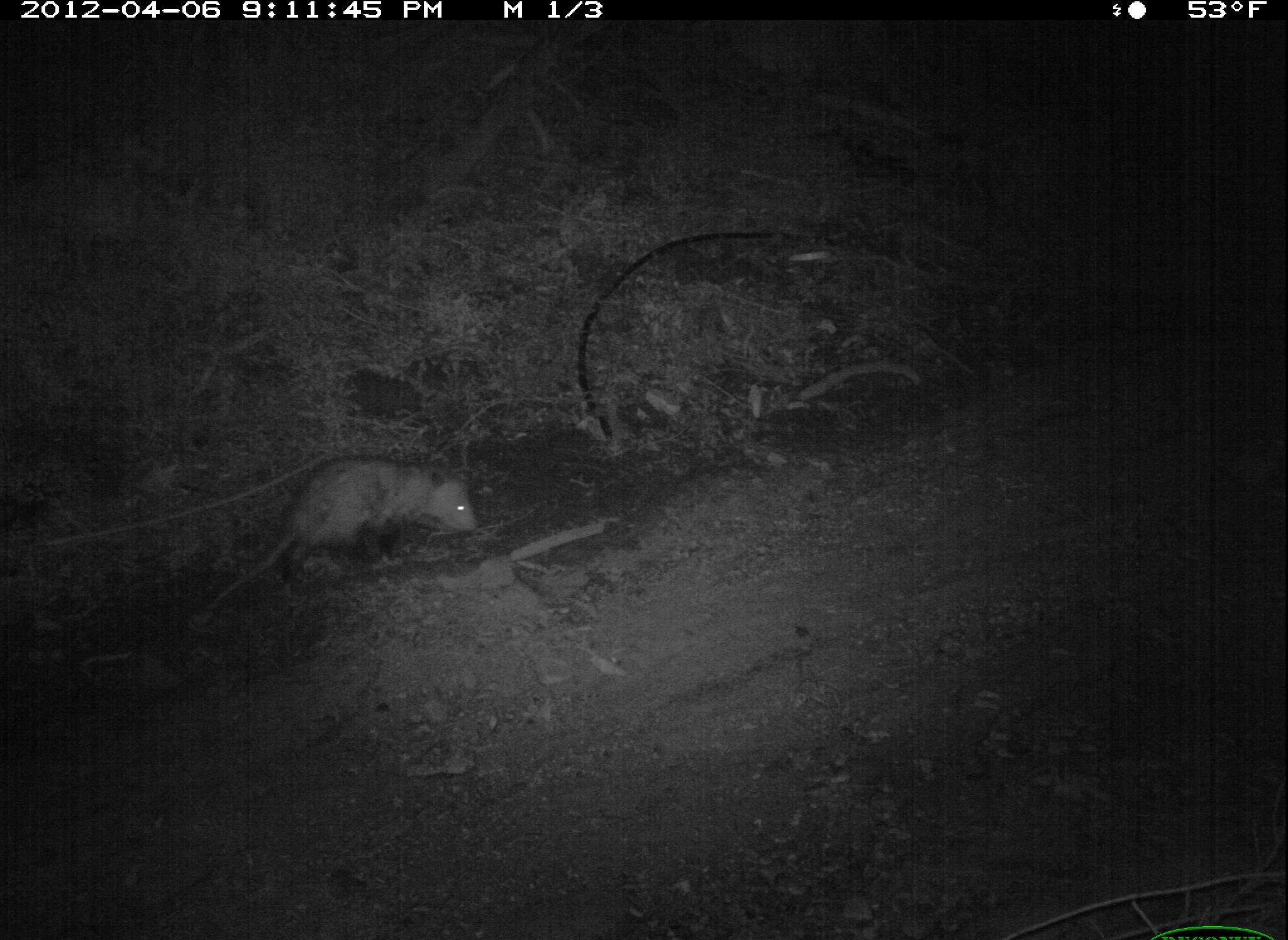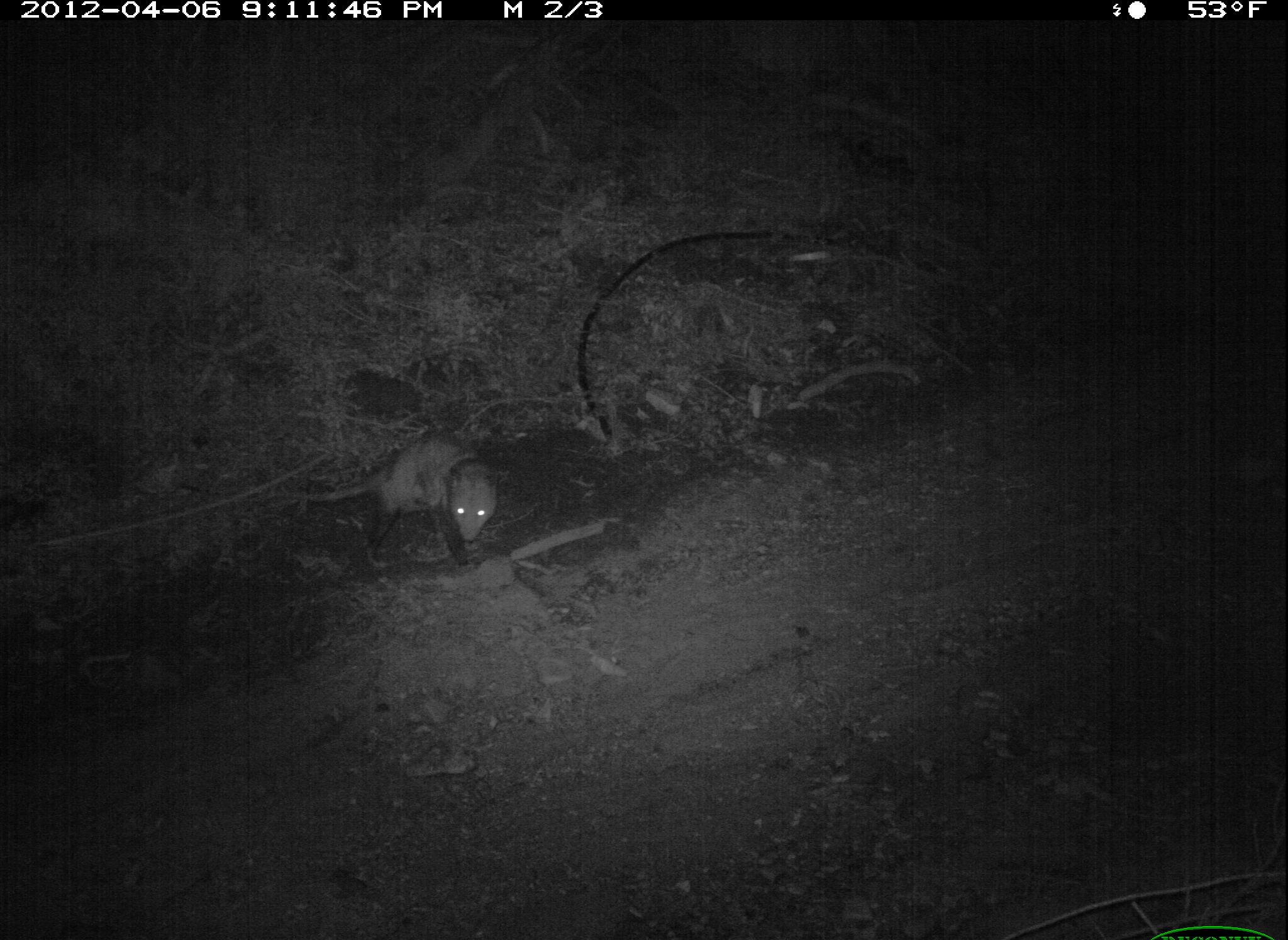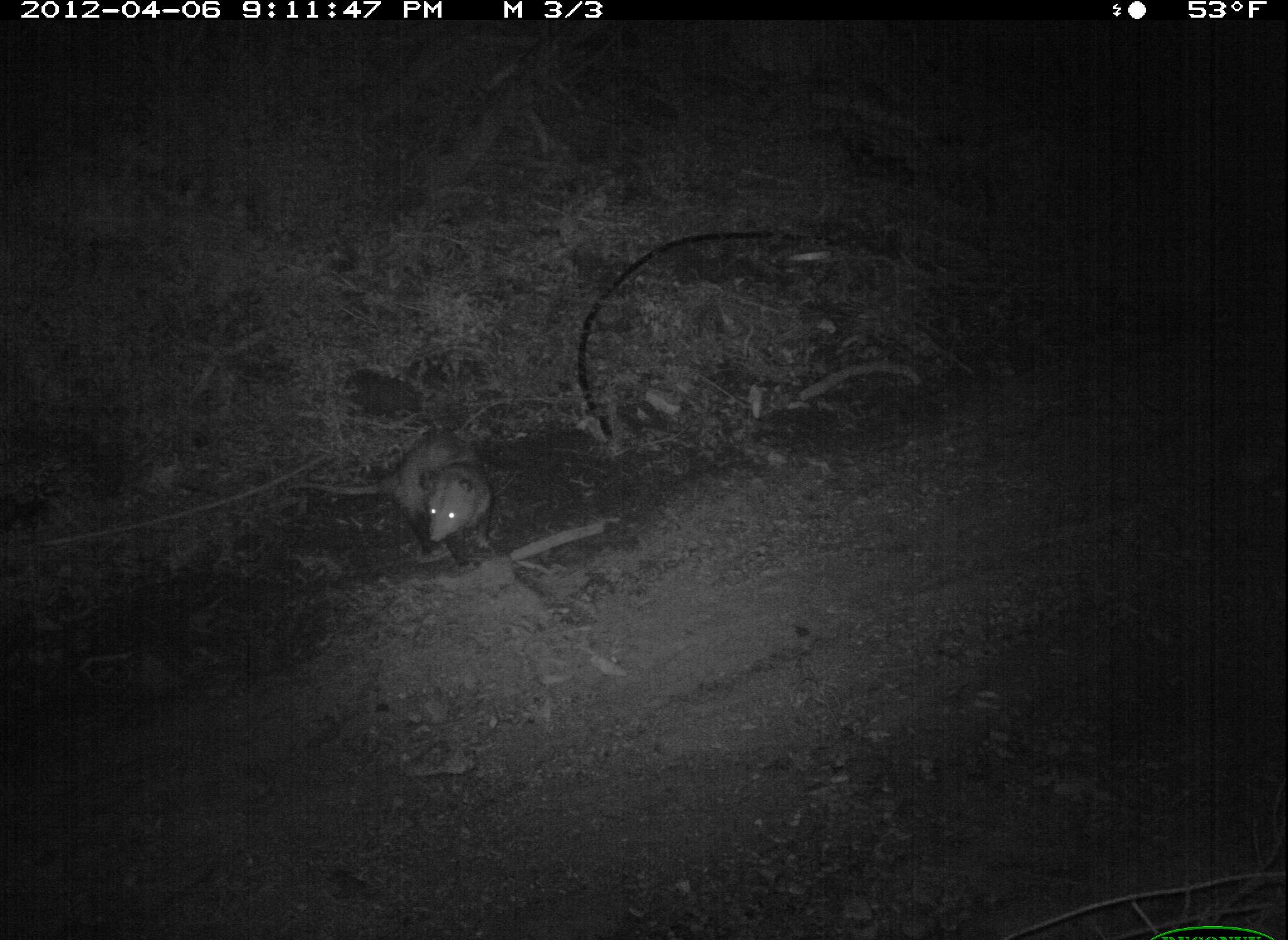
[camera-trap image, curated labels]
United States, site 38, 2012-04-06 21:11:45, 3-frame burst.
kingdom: Animalia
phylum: Chordata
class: Mammalia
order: Didelphimorphia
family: Didelphidae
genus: Didelphis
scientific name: Didelphis virginiana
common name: virginia opossum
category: opossum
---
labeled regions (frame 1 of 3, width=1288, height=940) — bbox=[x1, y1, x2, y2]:
opossum: bbox=[211, 446, 485, 586]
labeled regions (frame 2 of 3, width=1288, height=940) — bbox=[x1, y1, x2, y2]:
opossum: bbox=[287, 437, 522, 578]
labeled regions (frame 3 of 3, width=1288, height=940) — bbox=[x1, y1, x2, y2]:
opossum: bbox=[295, 420, 501, 557]